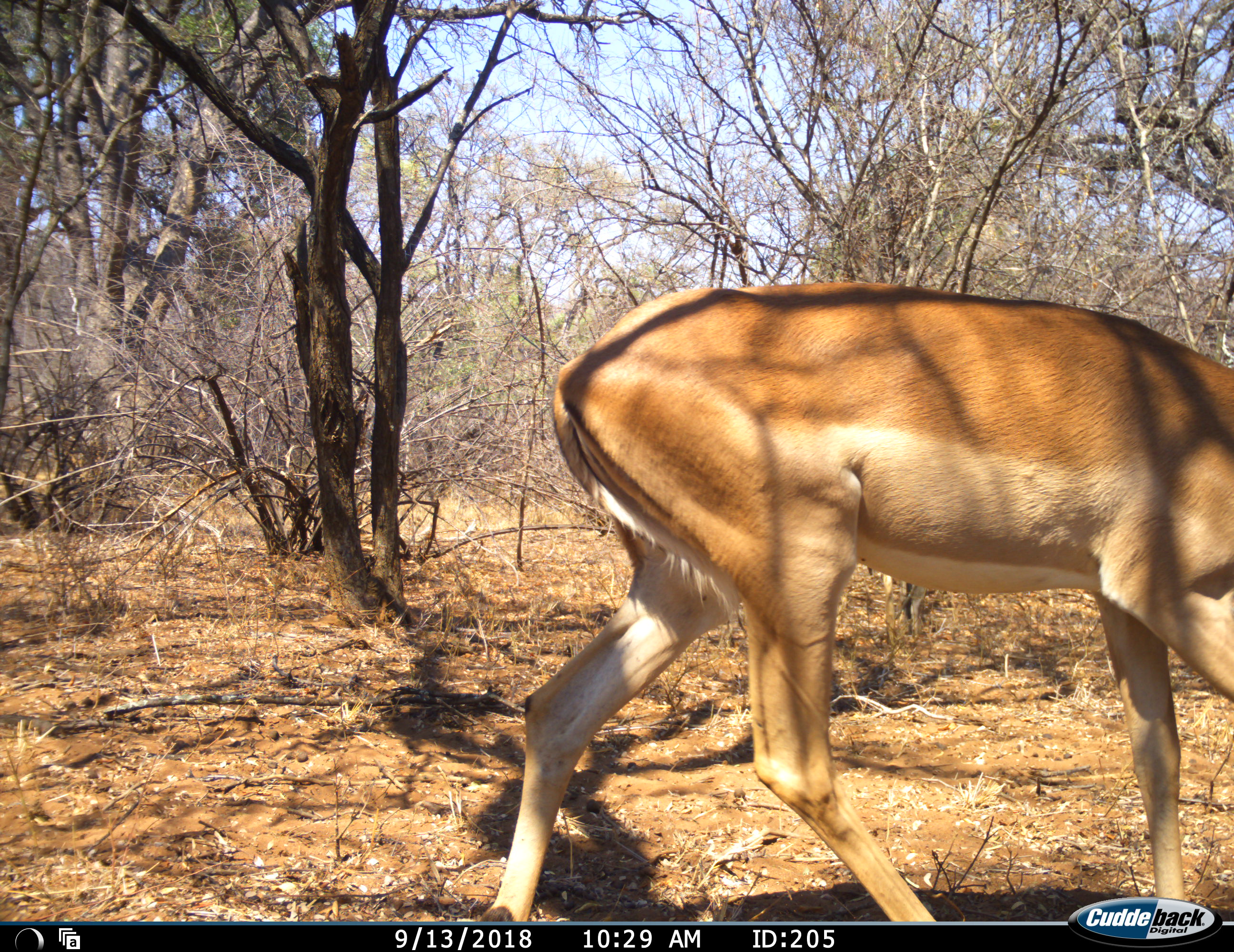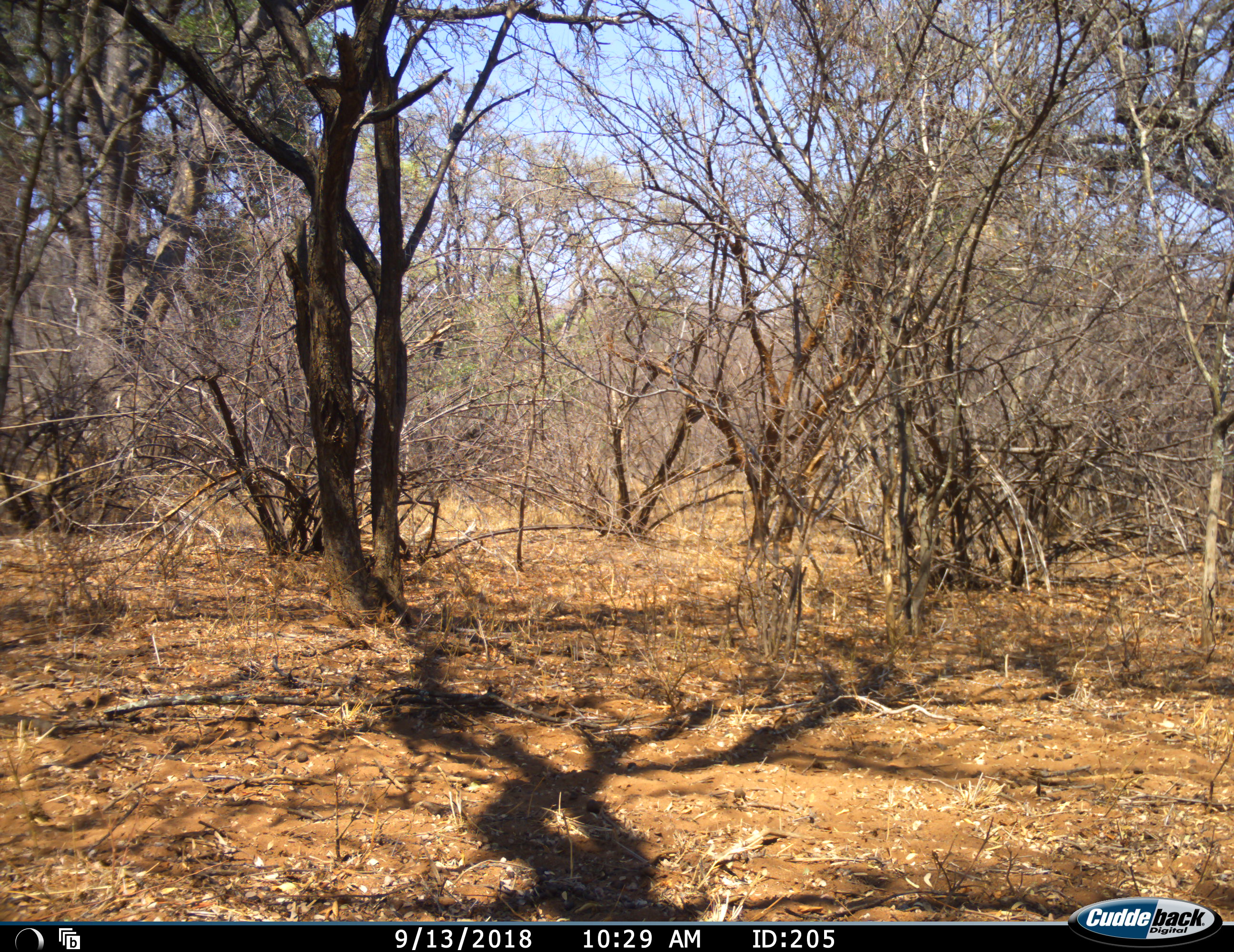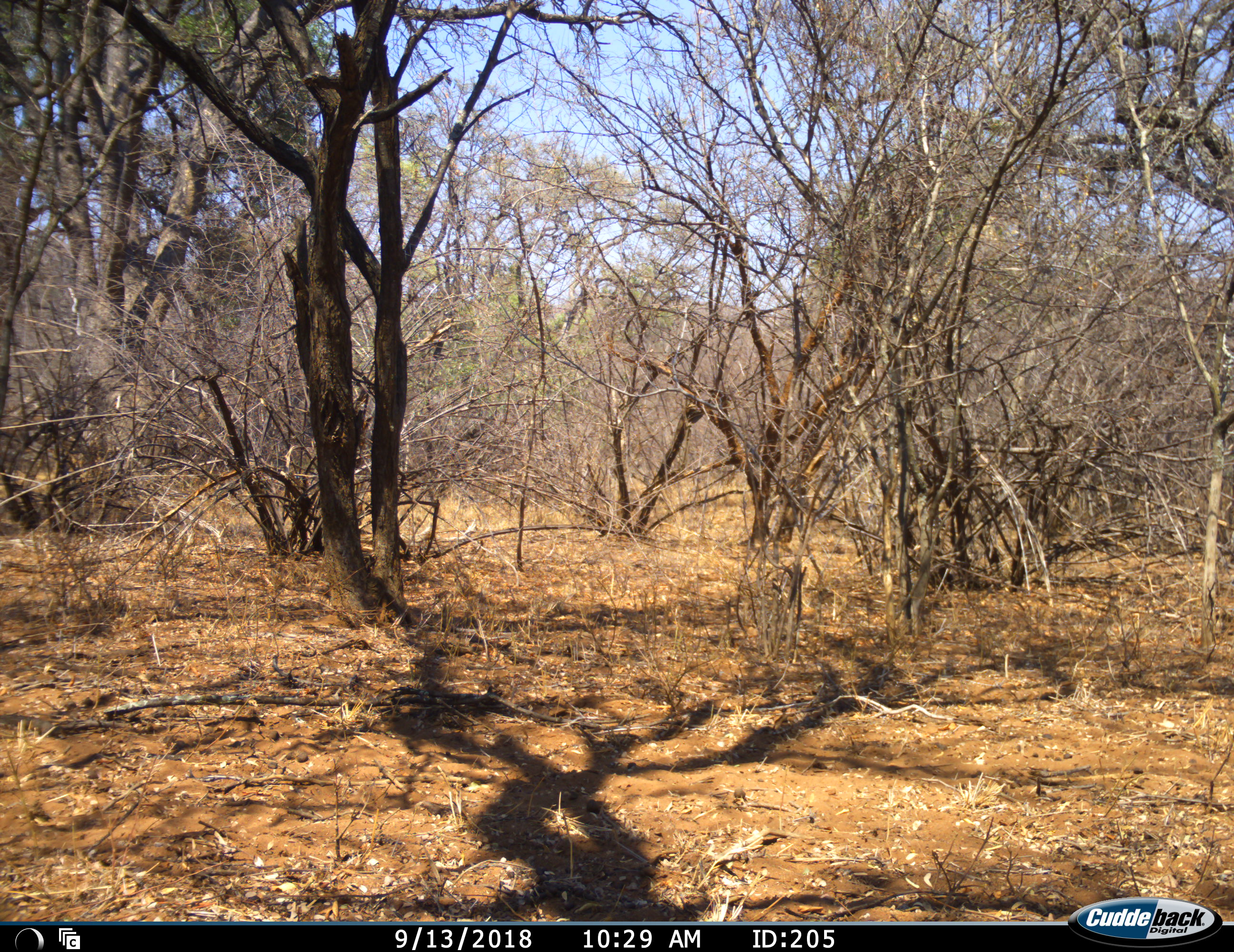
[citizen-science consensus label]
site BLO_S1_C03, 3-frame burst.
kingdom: Animalia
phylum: Chordata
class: Mammalia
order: Artiodactyla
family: Bovidae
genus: Aepyceros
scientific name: Aepyceros melampus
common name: impala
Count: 1.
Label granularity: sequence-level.